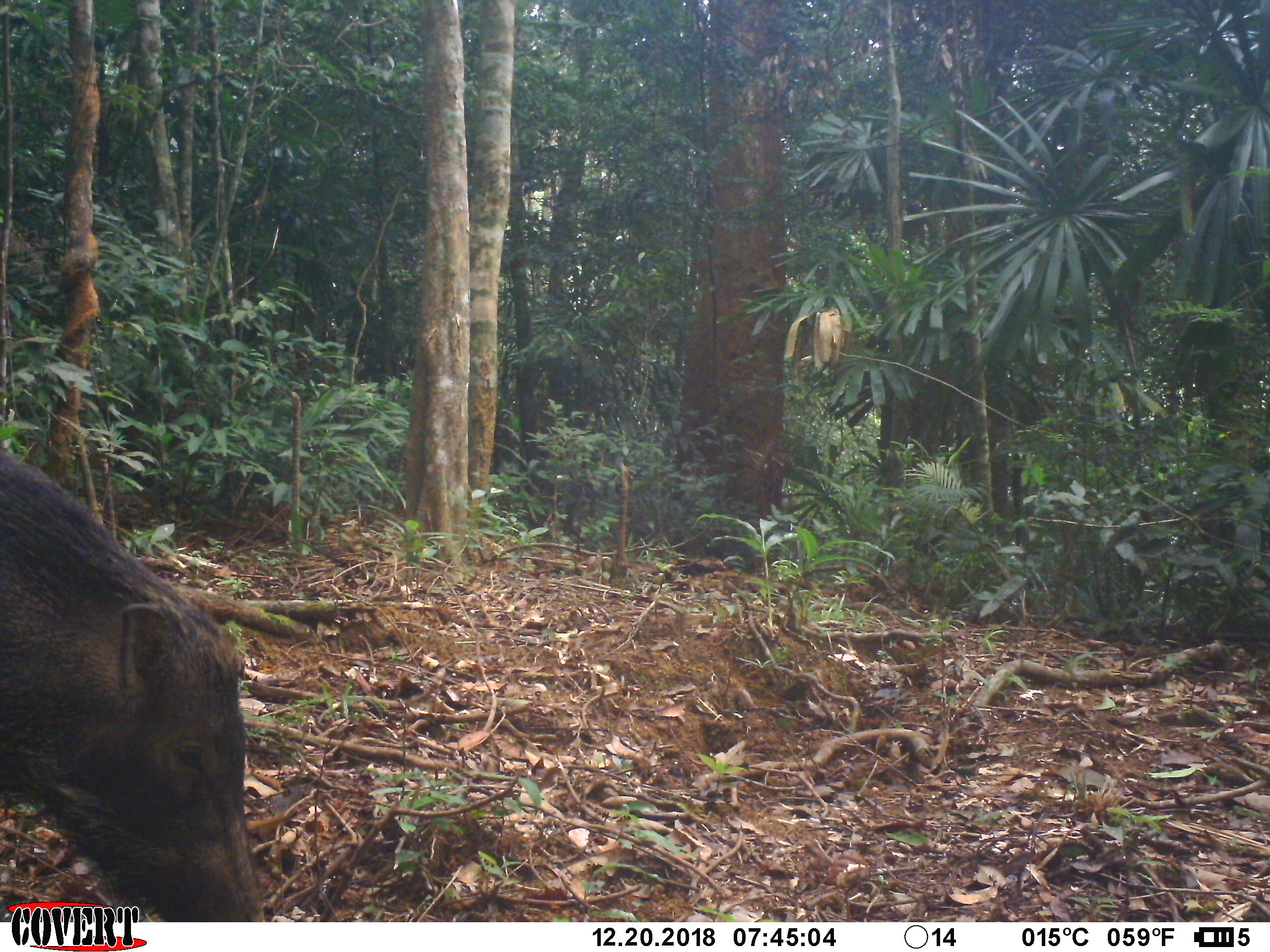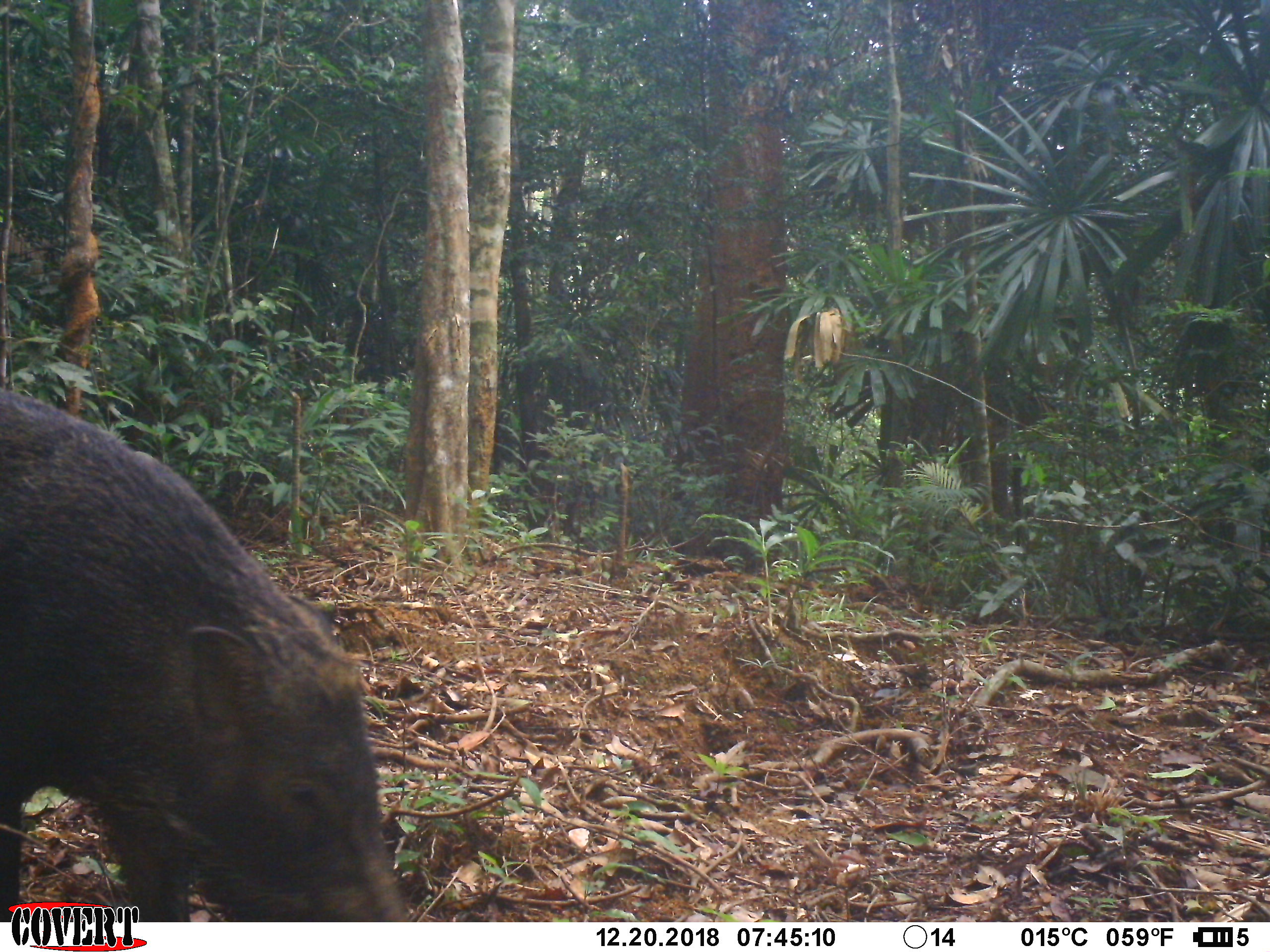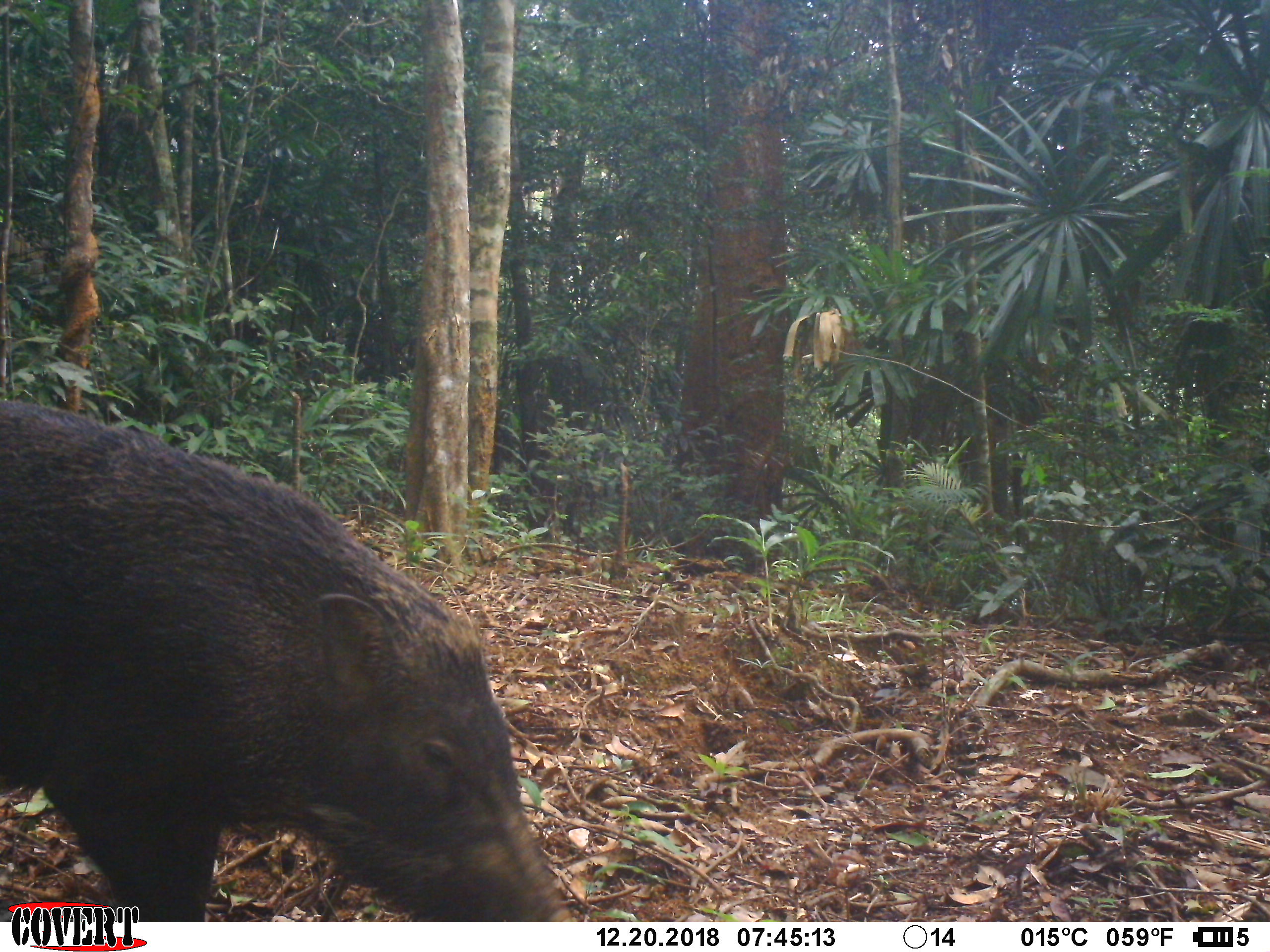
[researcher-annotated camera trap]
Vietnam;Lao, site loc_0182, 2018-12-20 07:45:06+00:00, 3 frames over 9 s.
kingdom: Animalia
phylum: Chordata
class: Mammalia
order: Artiodactyla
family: Suidae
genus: Sus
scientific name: Sus scrofa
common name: eurasian wild pig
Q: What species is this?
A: Eurasian wild pig (Sus scrofa).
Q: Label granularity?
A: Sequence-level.